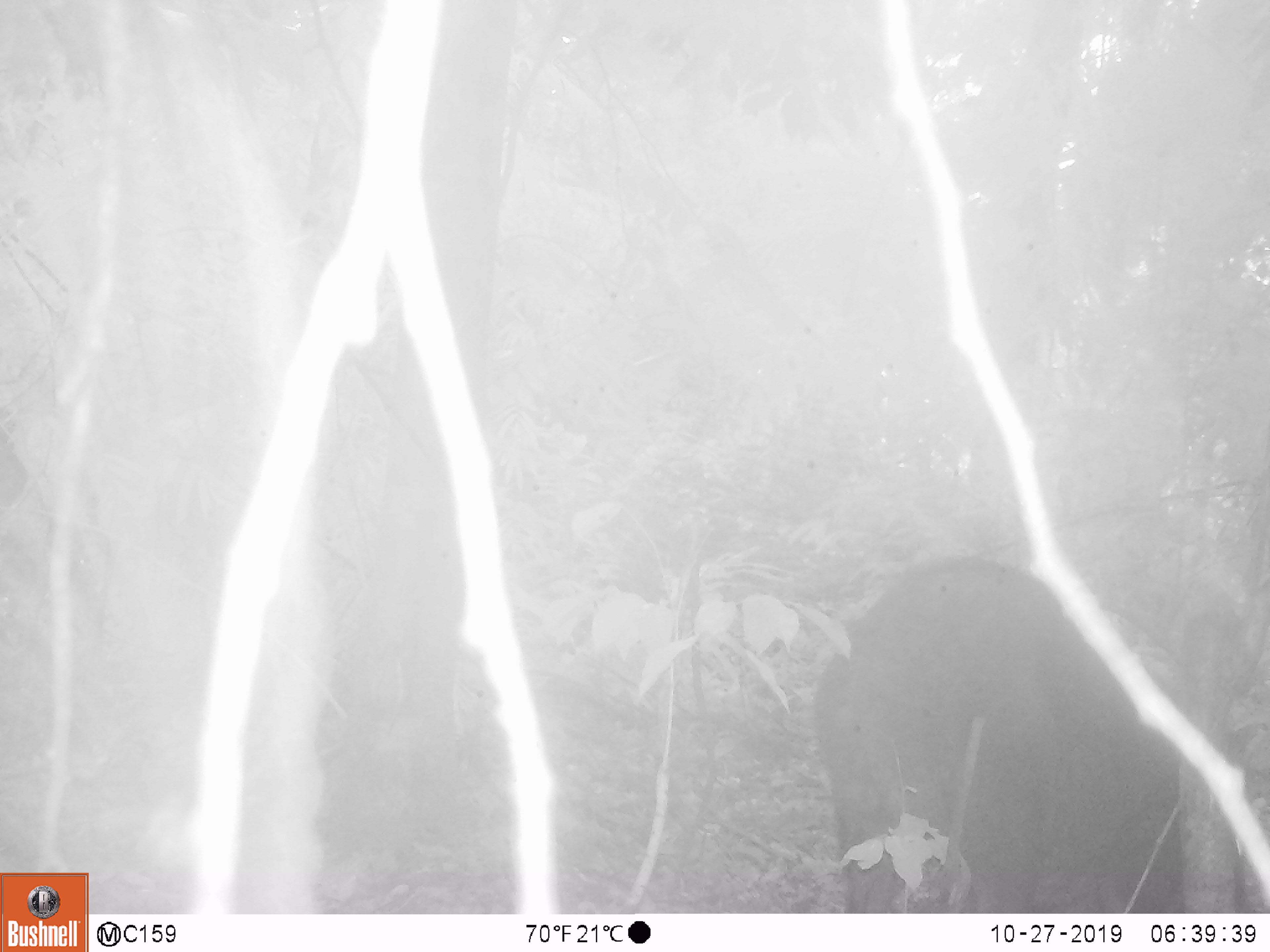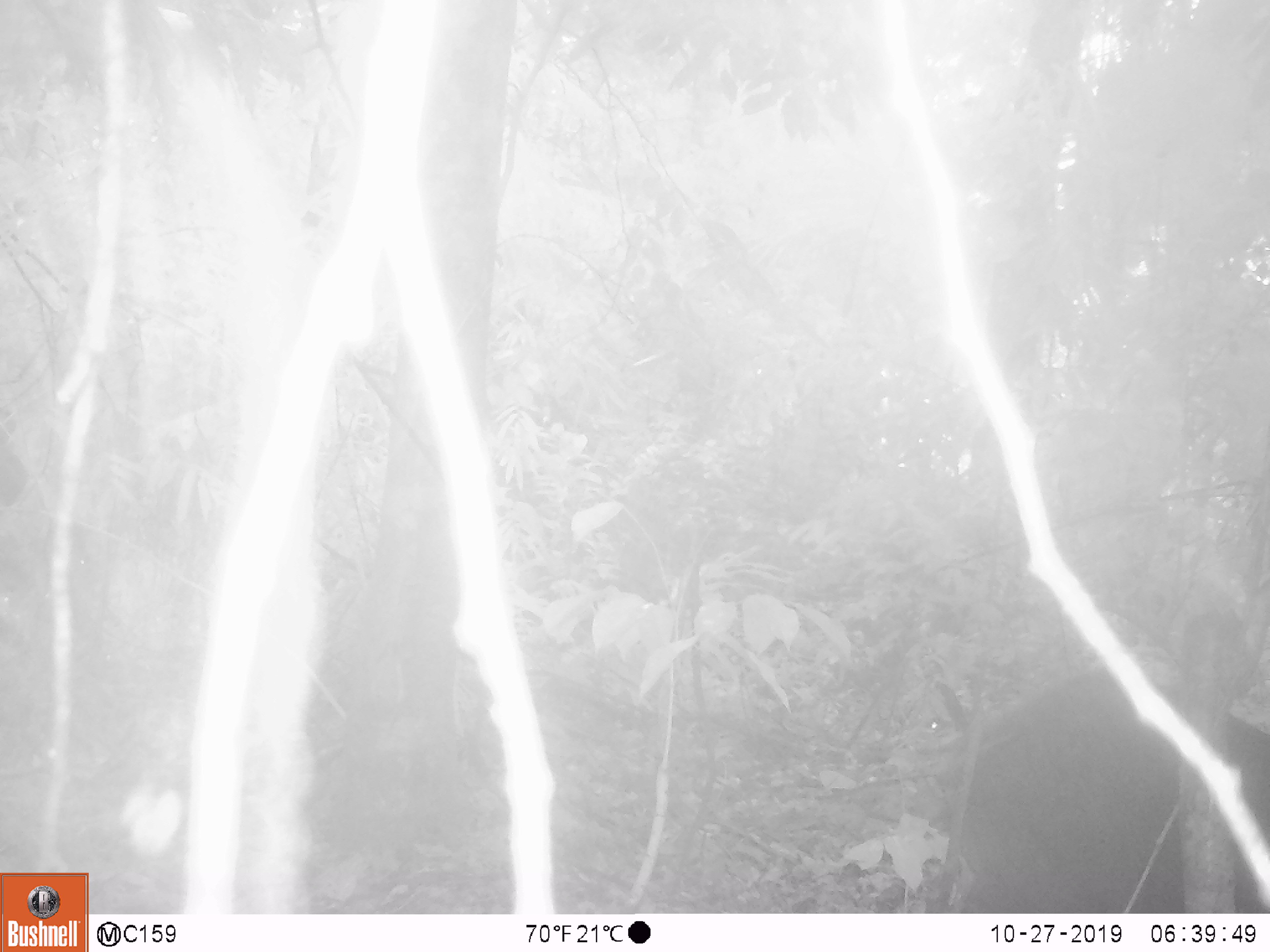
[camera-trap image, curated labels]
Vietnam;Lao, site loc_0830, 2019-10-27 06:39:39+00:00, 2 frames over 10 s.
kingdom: Animalia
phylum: Chordata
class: Mammalia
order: Artiodactyla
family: Suidae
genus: Sus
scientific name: Sus scrofa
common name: eurasian wild pig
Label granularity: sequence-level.